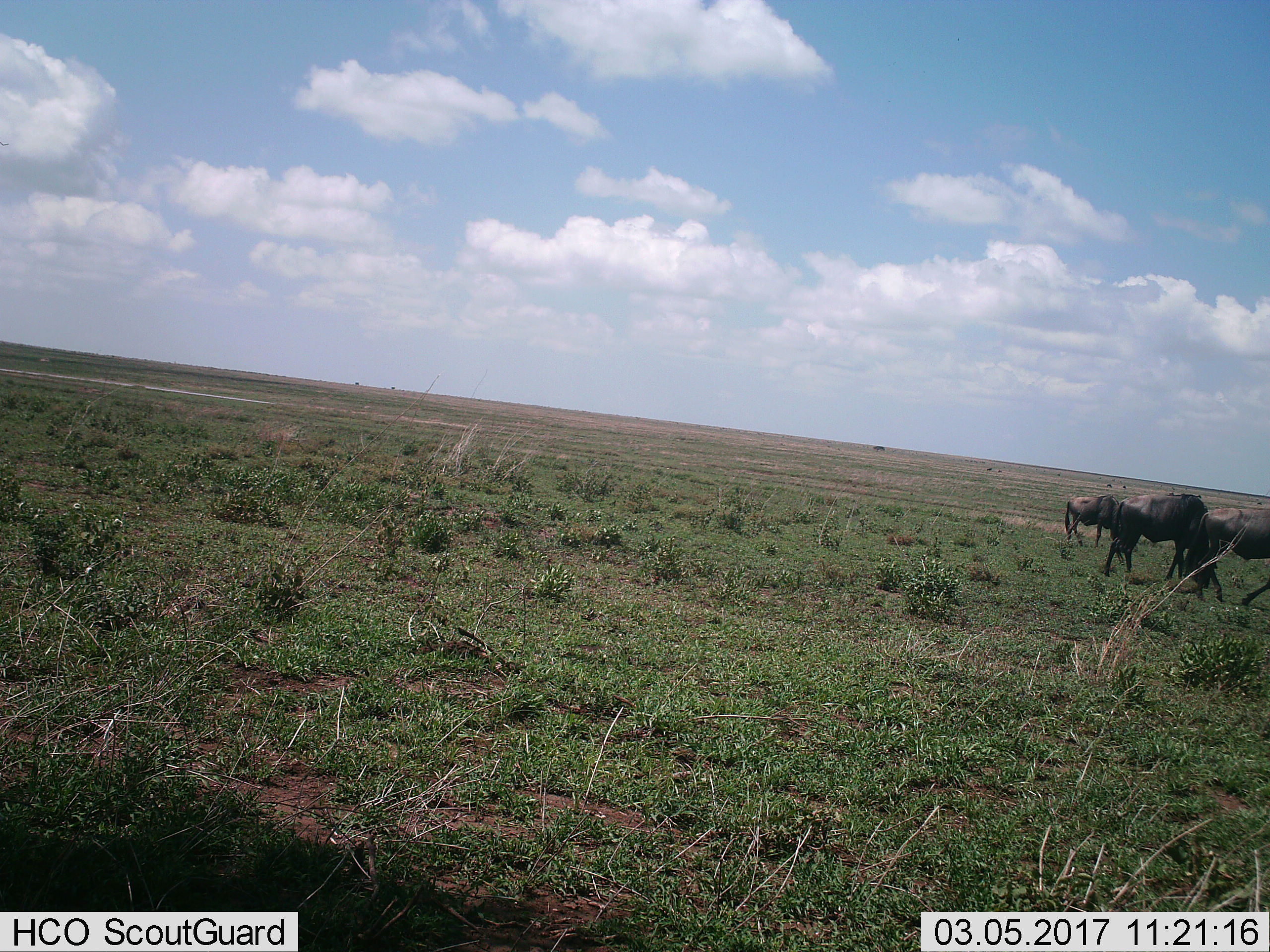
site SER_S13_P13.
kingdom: Animalia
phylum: Chordata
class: Mammalia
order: Artiodactyla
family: Bovidae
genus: Connochaetes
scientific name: Connochaetes taurinus taurinus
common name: blue wildebeest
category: wildebeestblue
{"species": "wildebeestblue (blue wildebeest) (Connochaetes taurinus taurinus)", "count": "3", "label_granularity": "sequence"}